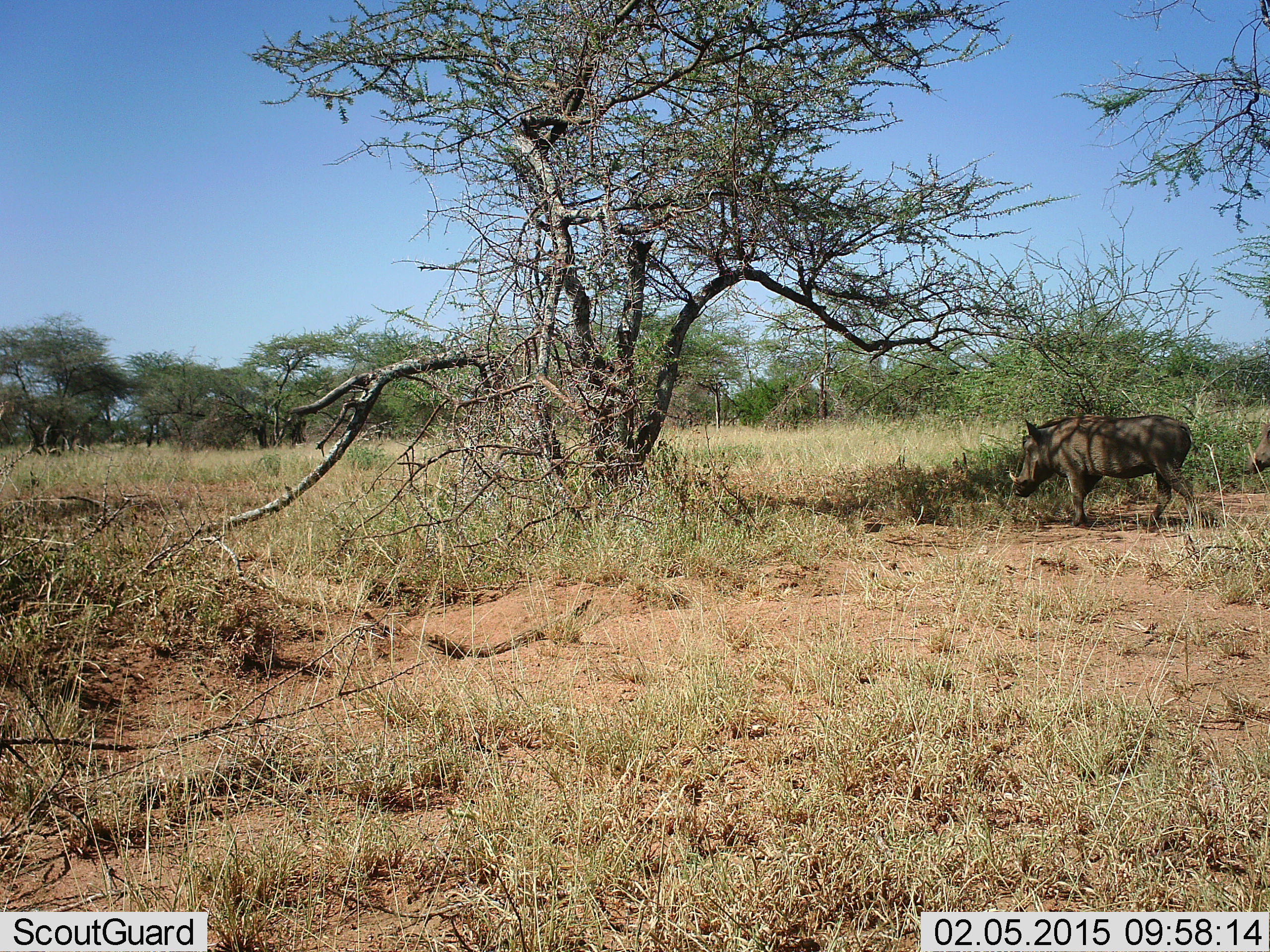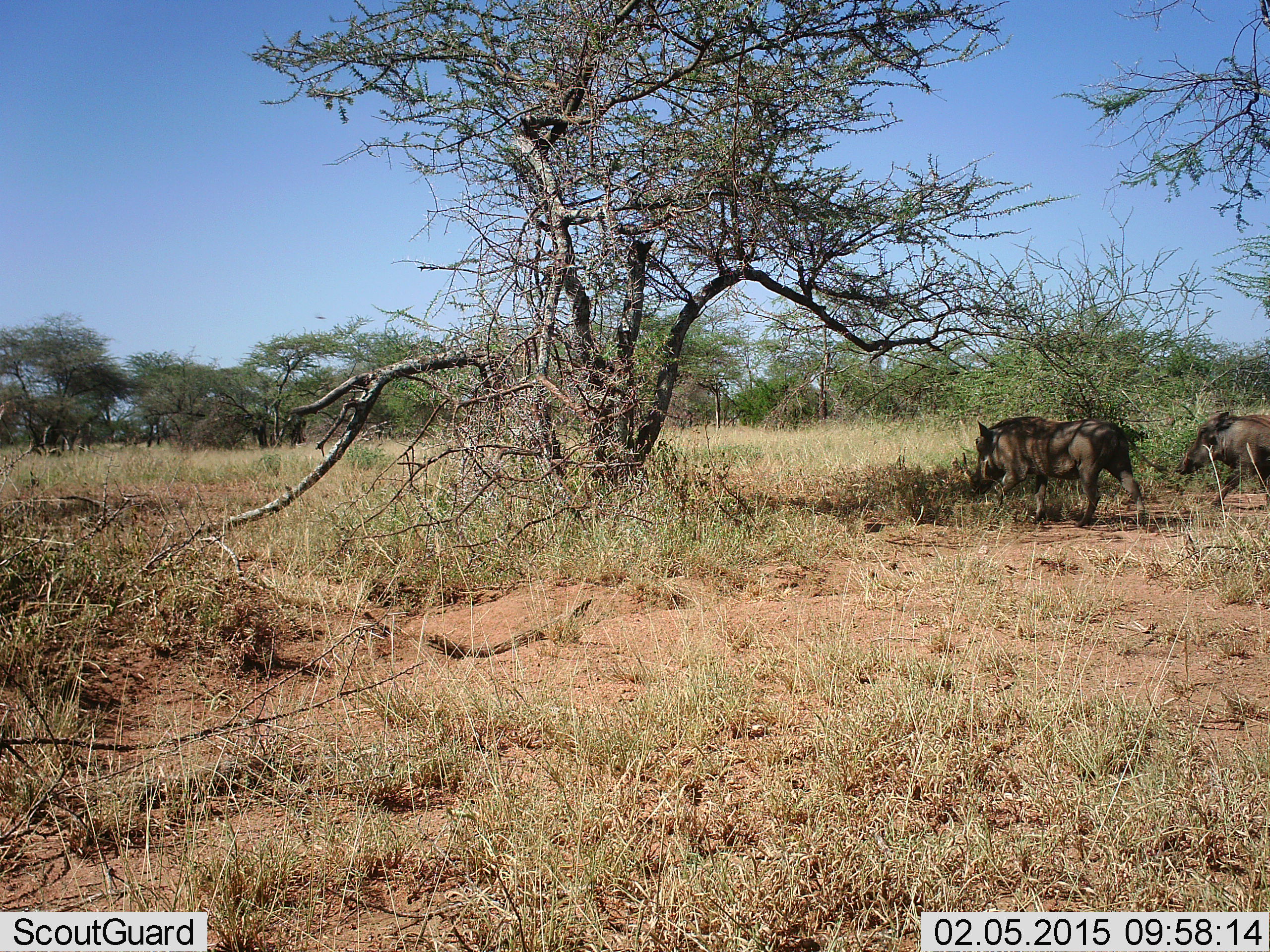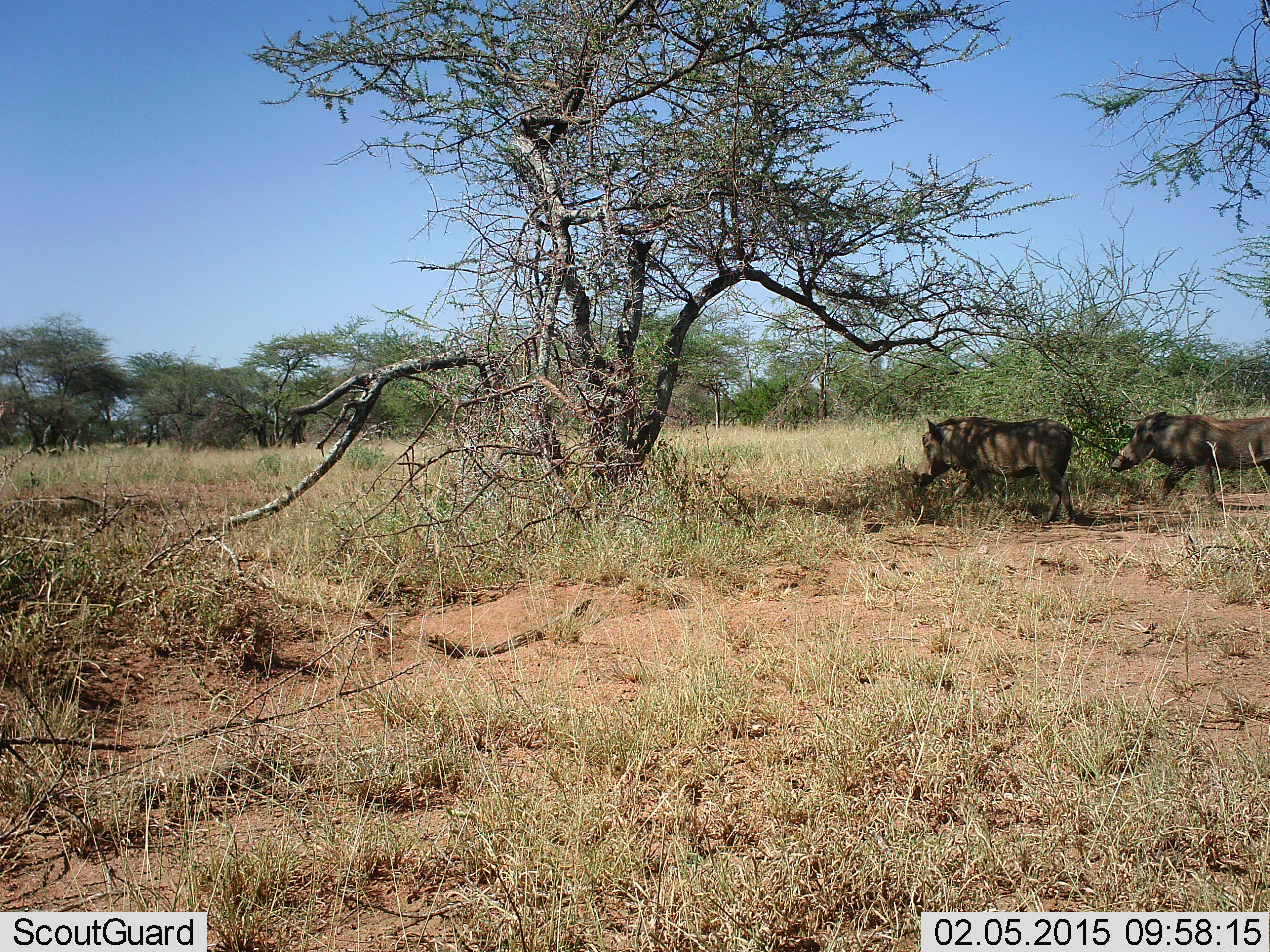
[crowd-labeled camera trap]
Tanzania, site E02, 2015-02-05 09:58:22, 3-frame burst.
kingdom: Animalia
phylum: Chordata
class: Mammalia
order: Artiodactyla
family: Suidae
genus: Phacochoerus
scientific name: Phacochoerus africanus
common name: warthog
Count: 2.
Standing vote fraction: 0%.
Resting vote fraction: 0%.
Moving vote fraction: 100%.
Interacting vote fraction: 0%.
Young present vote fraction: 0%.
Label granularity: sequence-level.